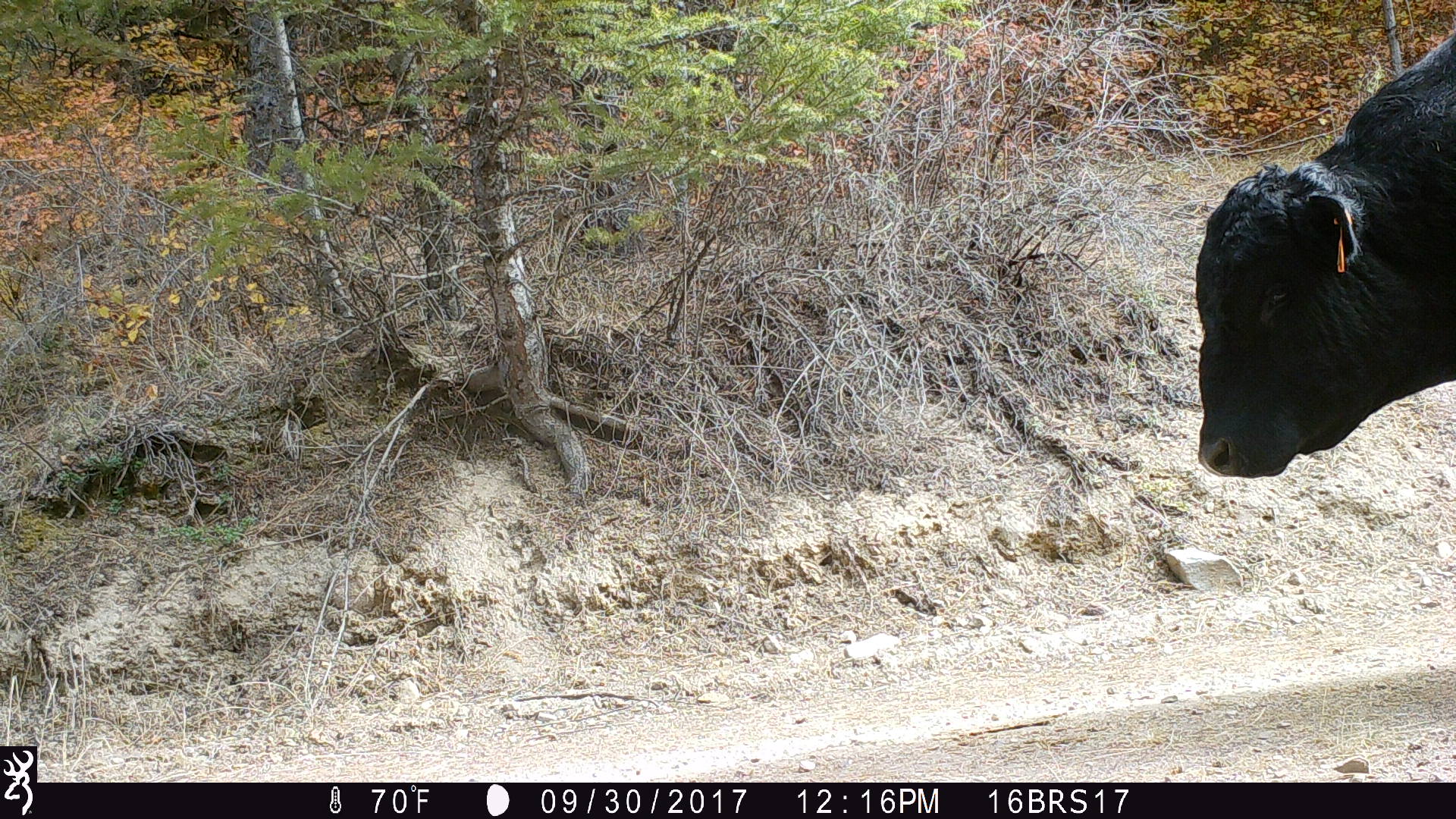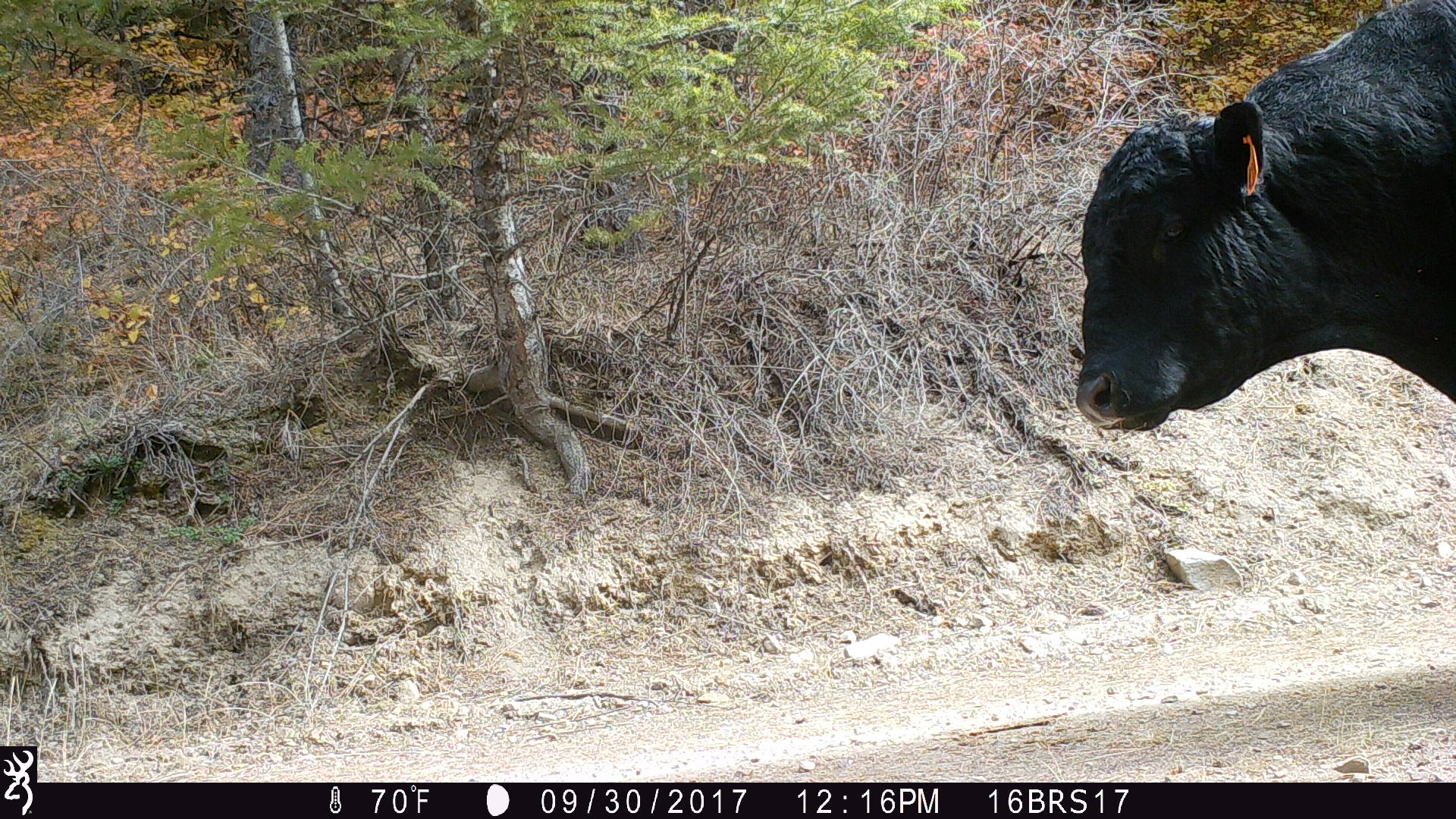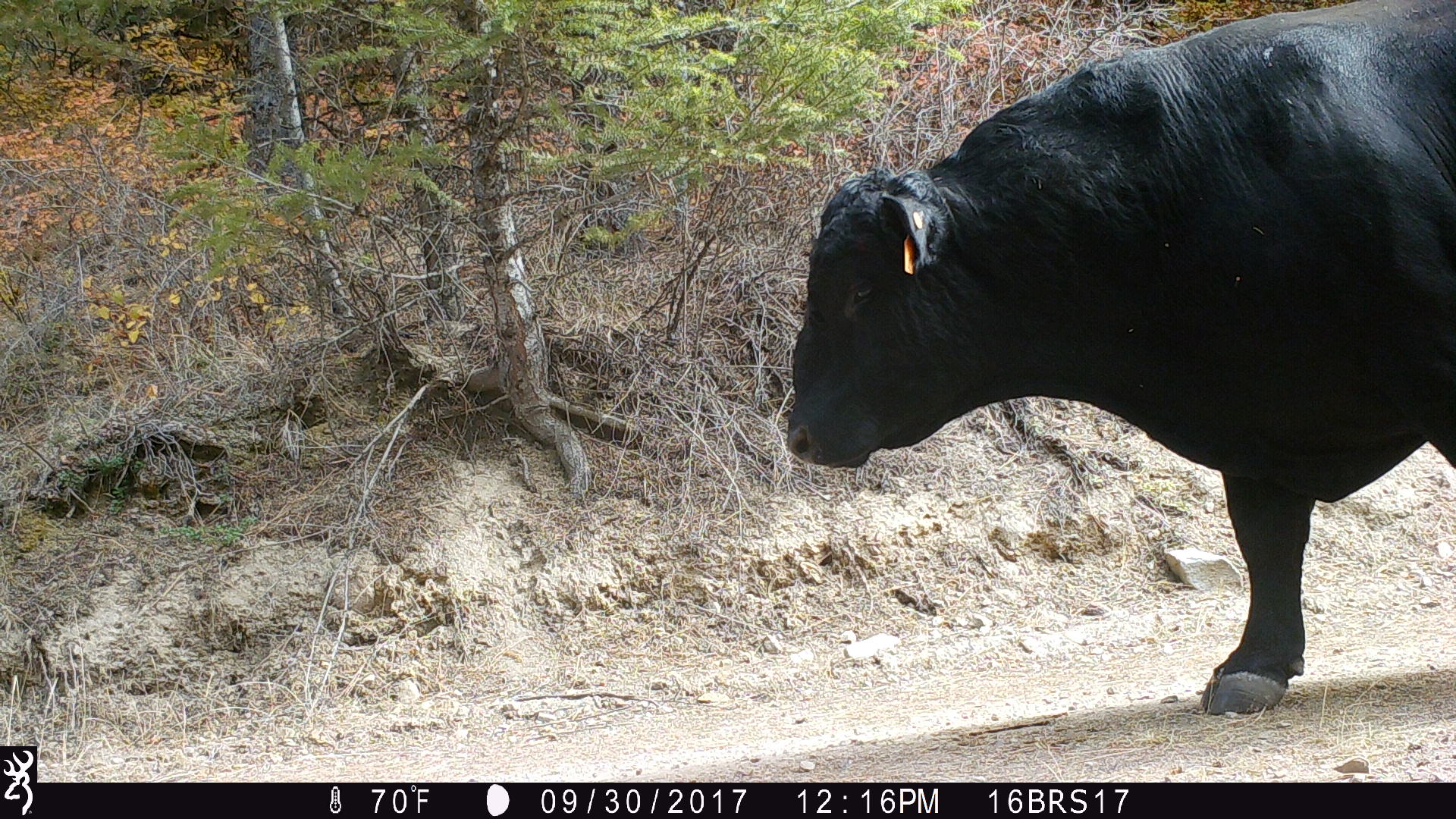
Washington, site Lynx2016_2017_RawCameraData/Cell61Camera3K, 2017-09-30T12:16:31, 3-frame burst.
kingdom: Animalia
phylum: Chordata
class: Mammalia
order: Artiodactyla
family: Bovidae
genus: Bos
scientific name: Bos taurus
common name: domestic cattle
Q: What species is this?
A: Domestic cattle (Bos taurus).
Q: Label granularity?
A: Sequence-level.